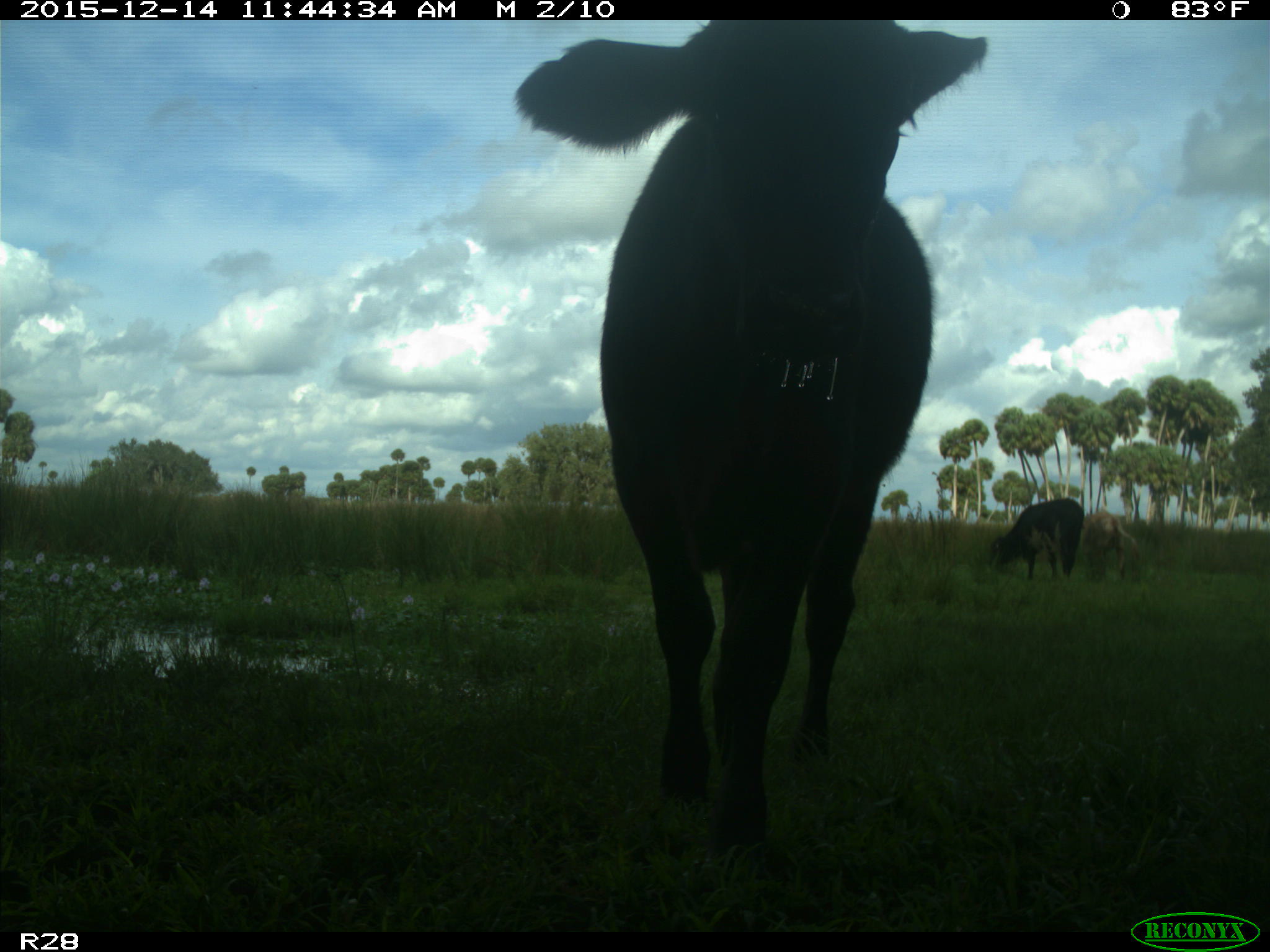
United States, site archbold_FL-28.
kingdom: Animalia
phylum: Chordata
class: Mammalia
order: Artiodactyla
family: Bovidae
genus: Bos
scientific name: Bos taurus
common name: domestic cow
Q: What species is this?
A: Bos taurus (domestic cow).